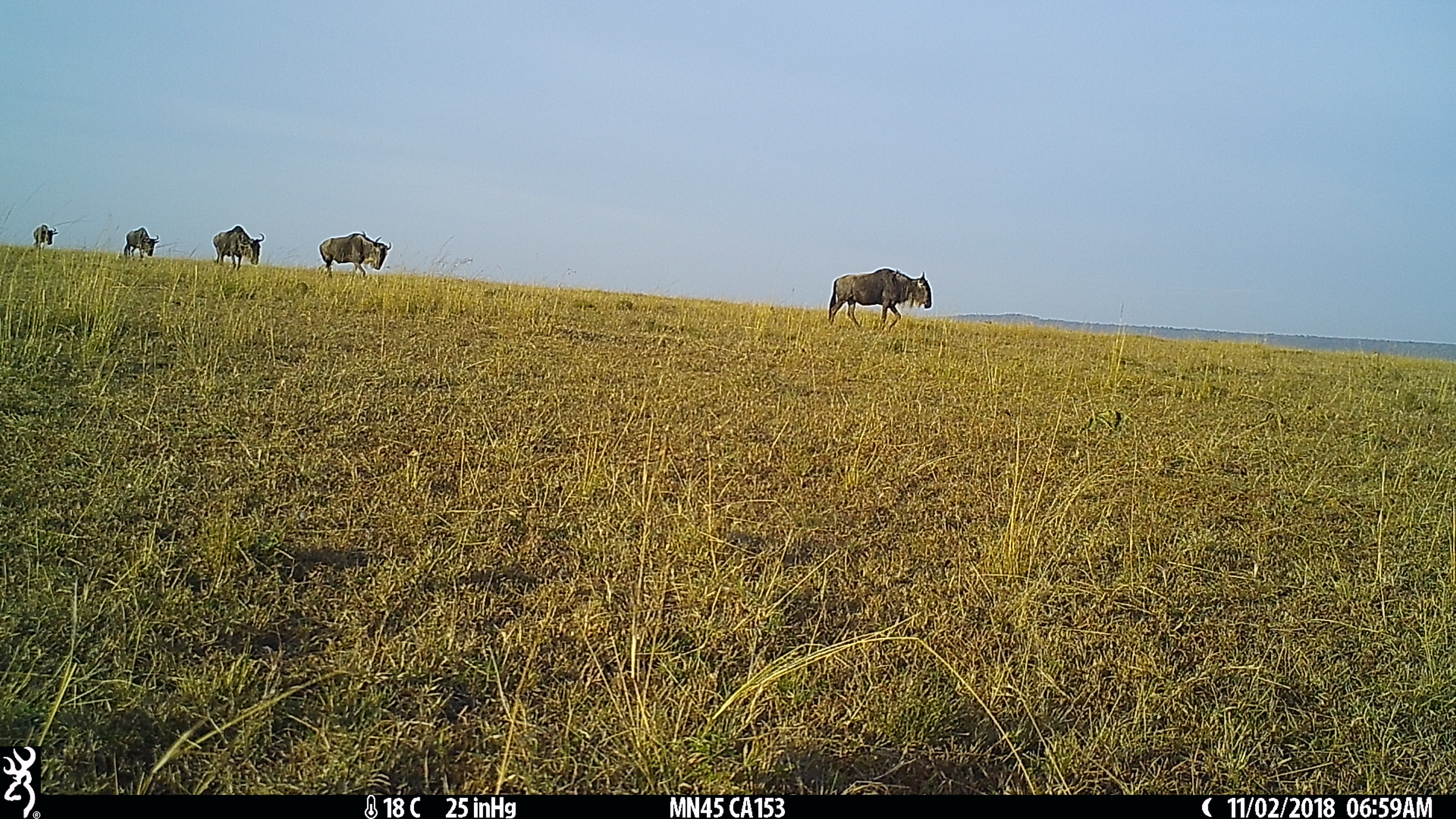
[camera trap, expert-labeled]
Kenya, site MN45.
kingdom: Animalia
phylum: Chordata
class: Mammalia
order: Artiodactyla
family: Bovidae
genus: Connochaetes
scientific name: Connochaetes taurinus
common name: blue wildebeest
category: wildebeest